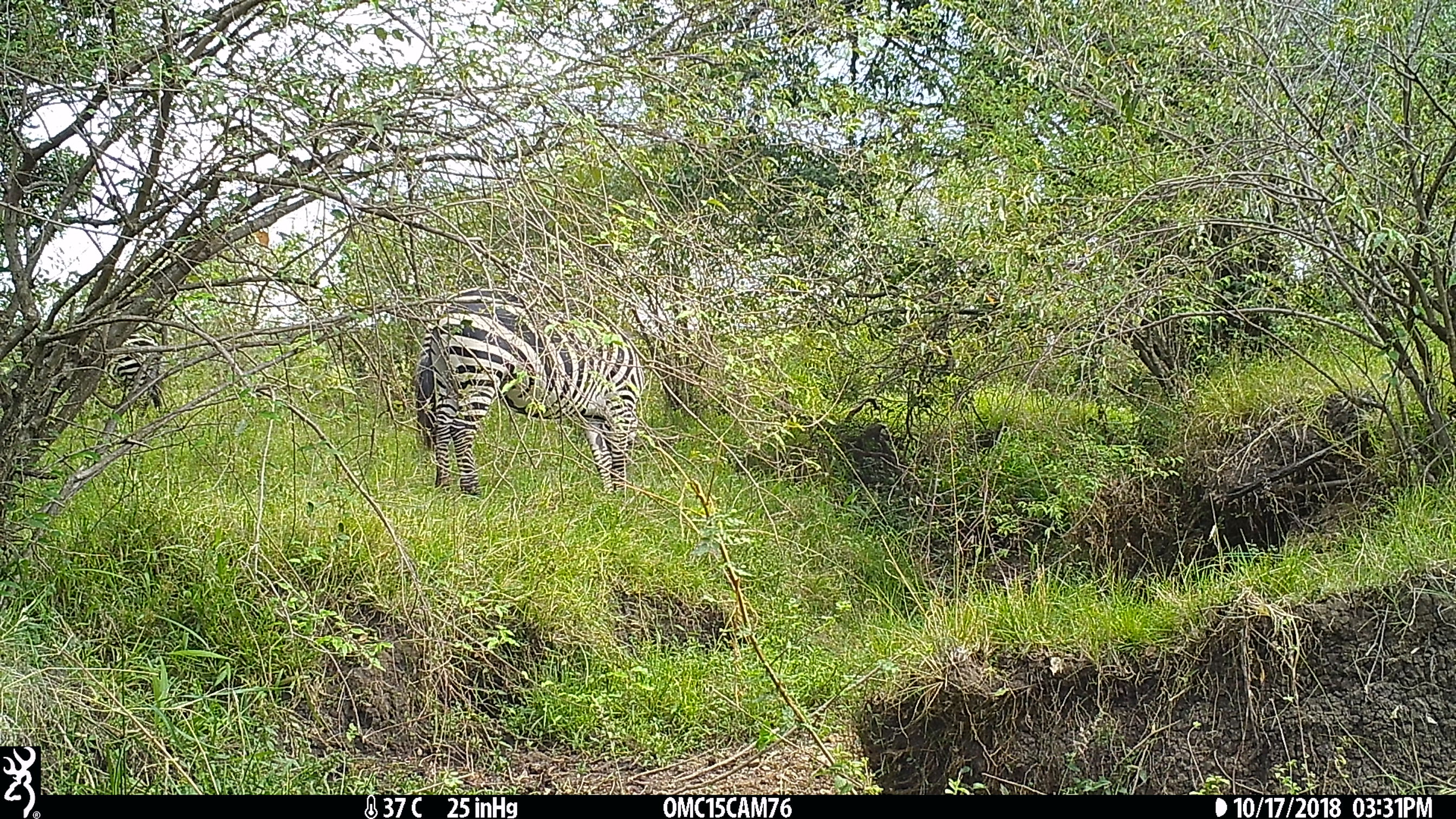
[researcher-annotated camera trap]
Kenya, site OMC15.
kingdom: Animalia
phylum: Chordata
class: Mammalia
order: Perissodactyla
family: Equidae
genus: Equus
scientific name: Equus quagga burchellii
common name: burchell's zebra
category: zebra